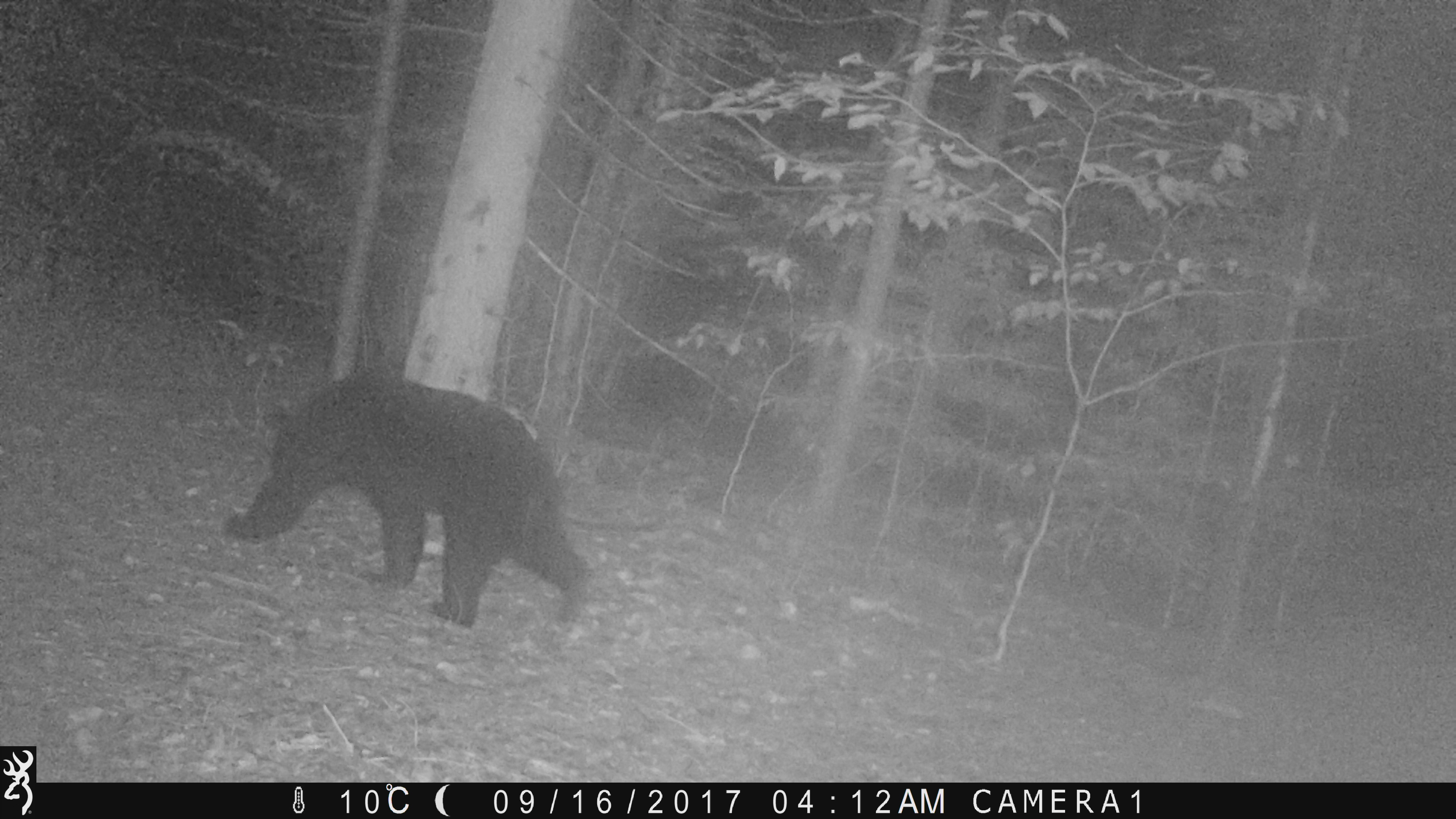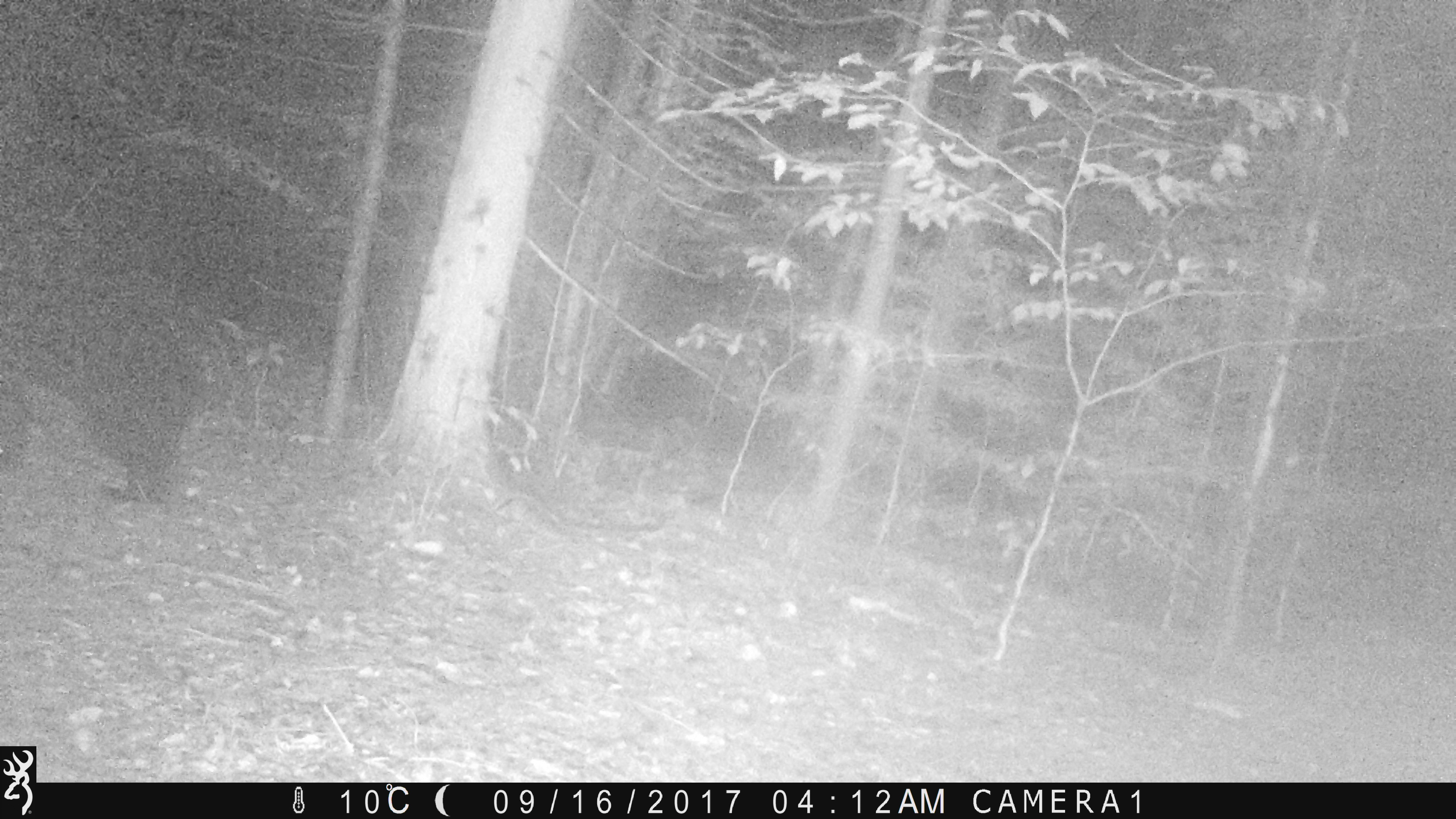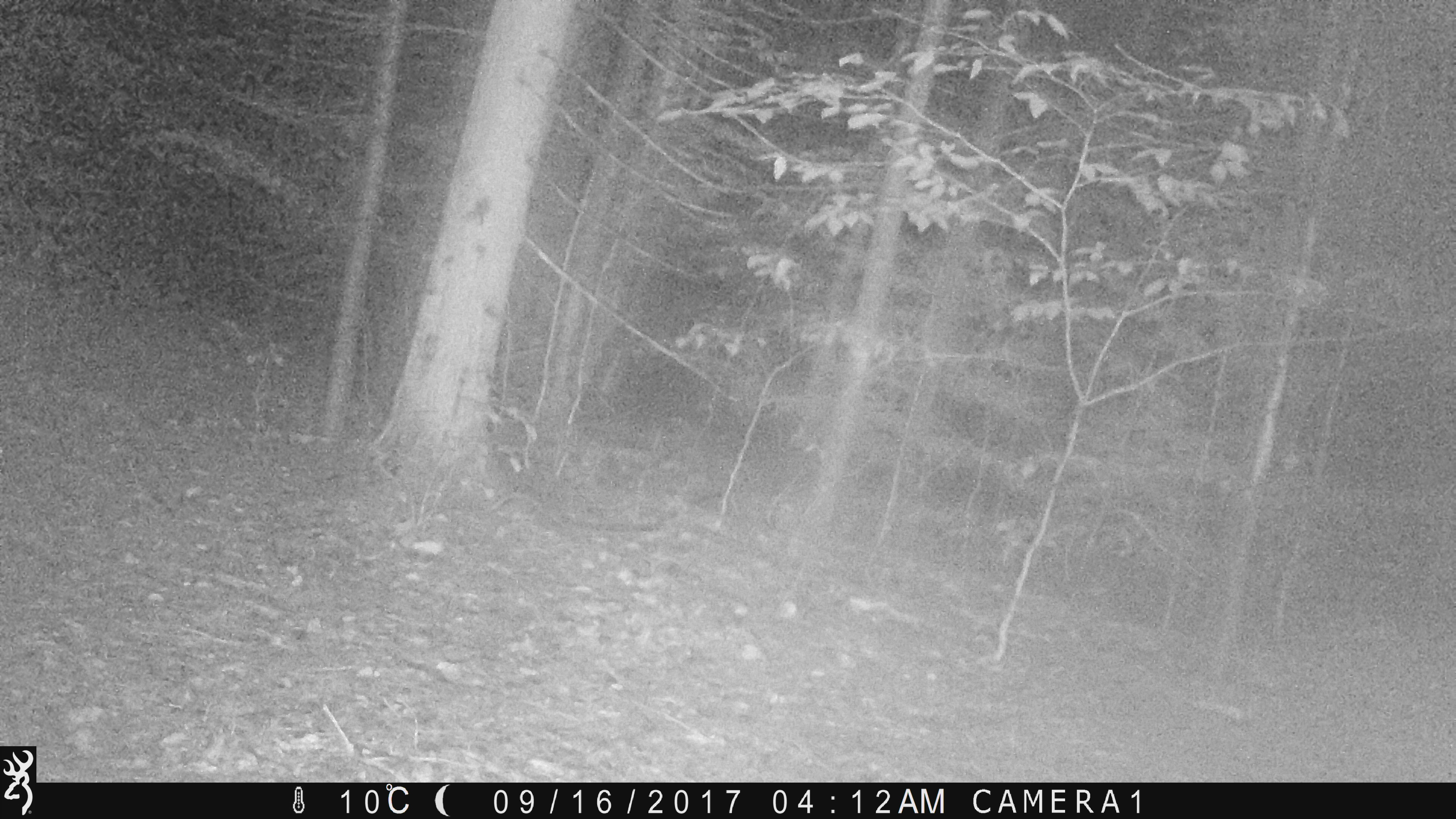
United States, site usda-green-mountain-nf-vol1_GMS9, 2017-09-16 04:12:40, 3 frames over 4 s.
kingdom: Animalia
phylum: Chordata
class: Mammalia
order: Carnivora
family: Ursidae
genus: Ursus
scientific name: Ursus americanus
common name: black bear